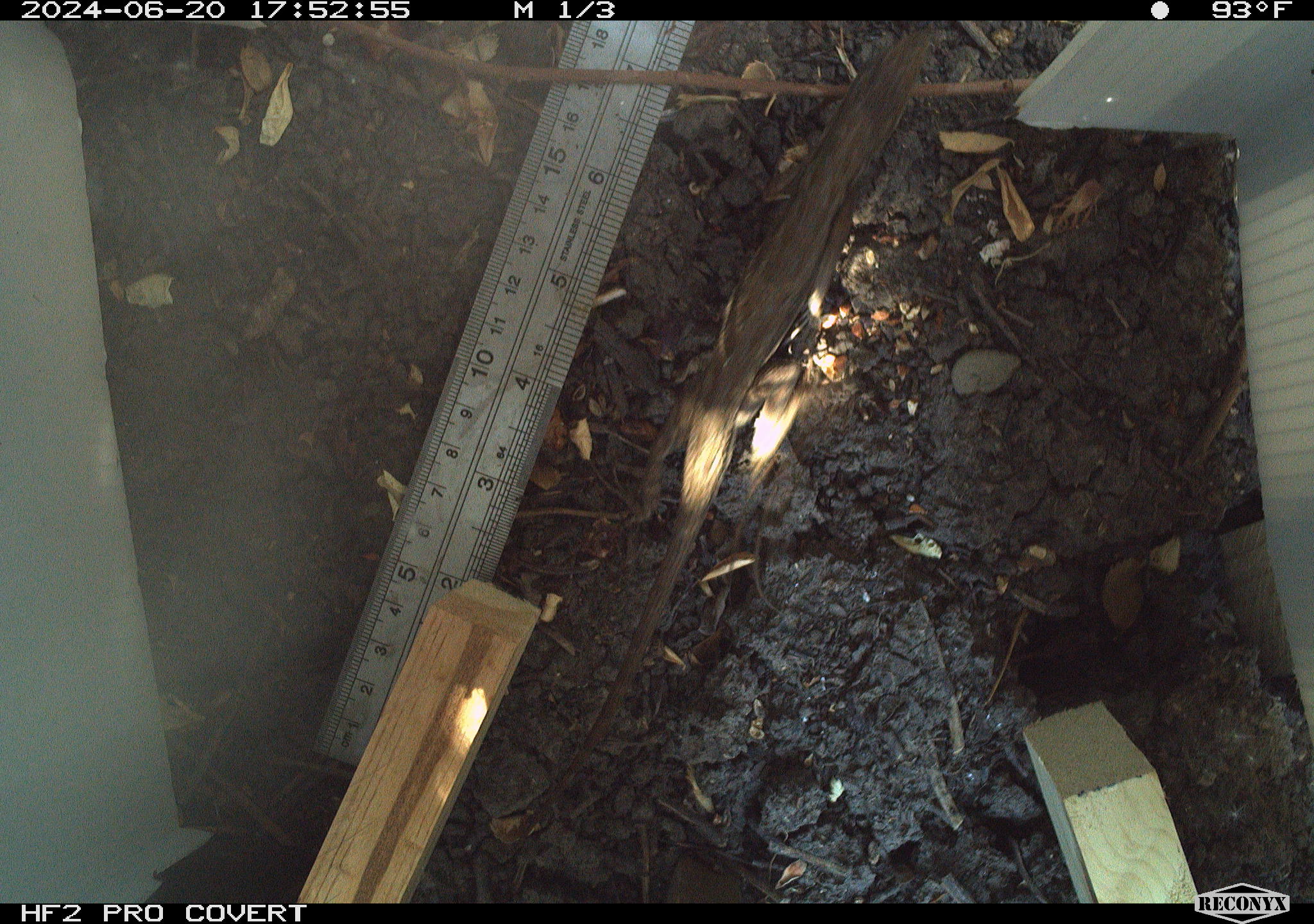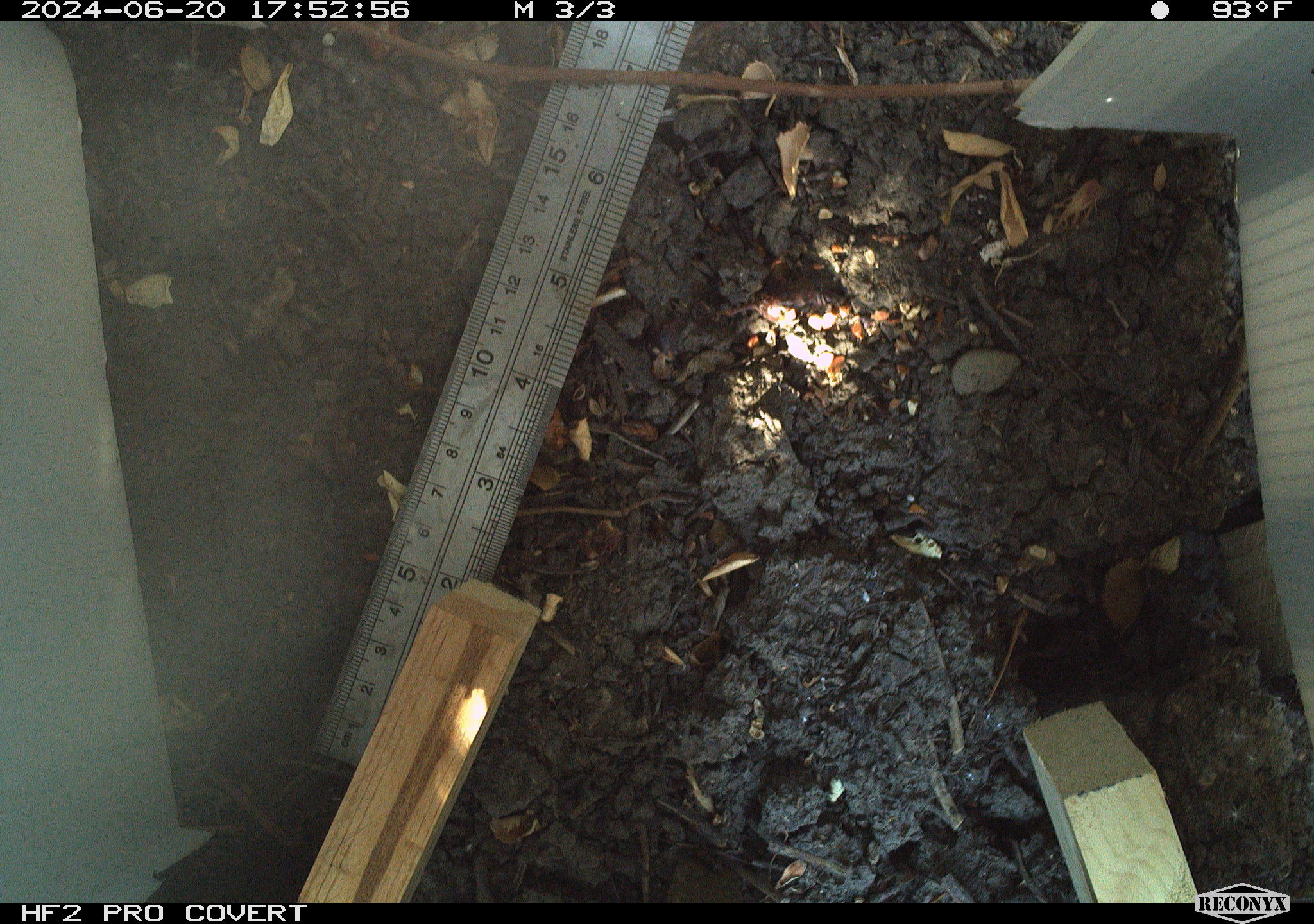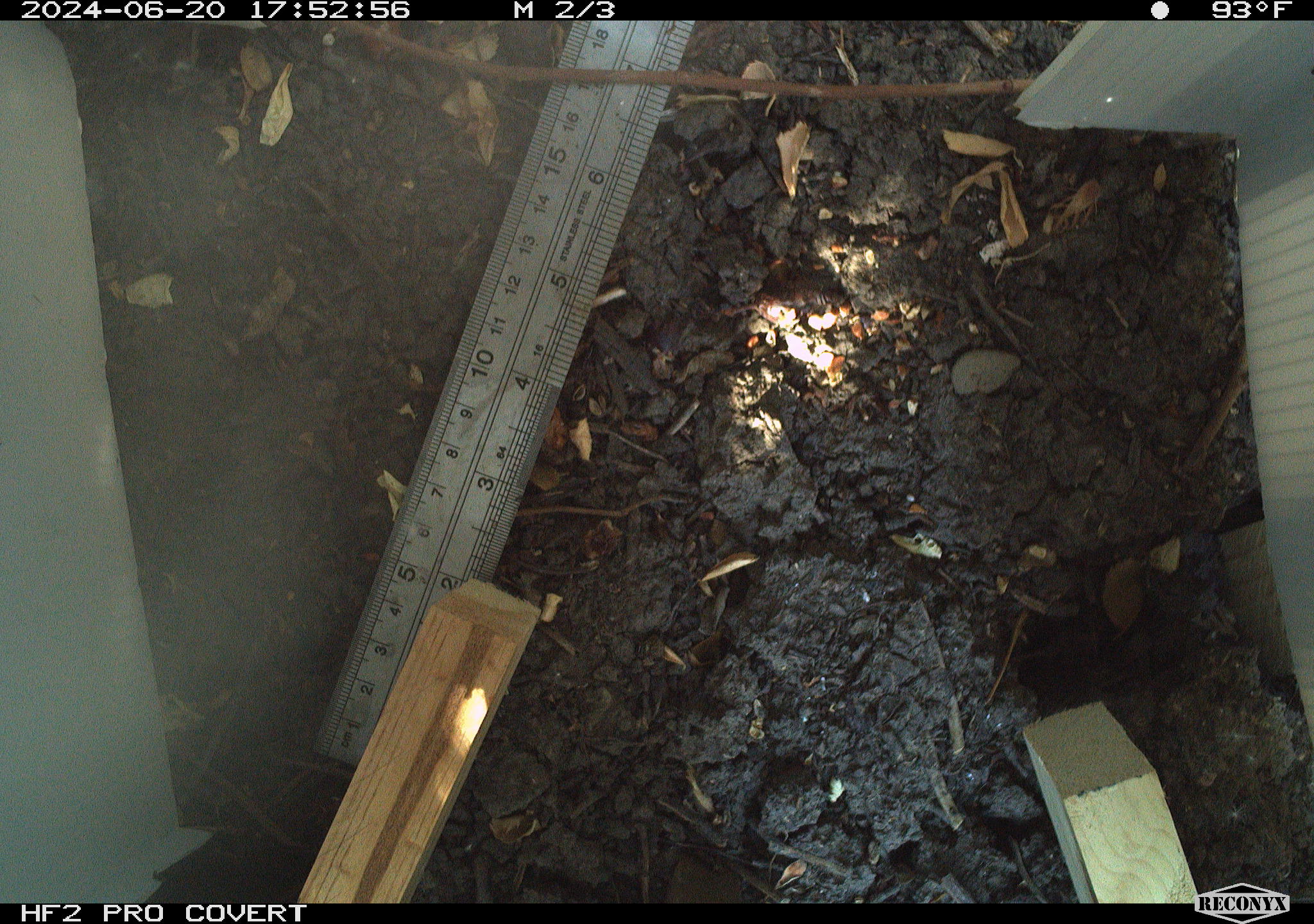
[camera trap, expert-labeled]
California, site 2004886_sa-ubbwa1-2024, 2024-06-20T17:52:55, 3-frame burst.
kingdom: Animalia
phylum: Chordata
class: Reptilia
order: Squamata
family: Phrynosomatidae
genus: Sceloporus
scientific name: Sceloporus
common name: spiny lizards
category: sceloporus species